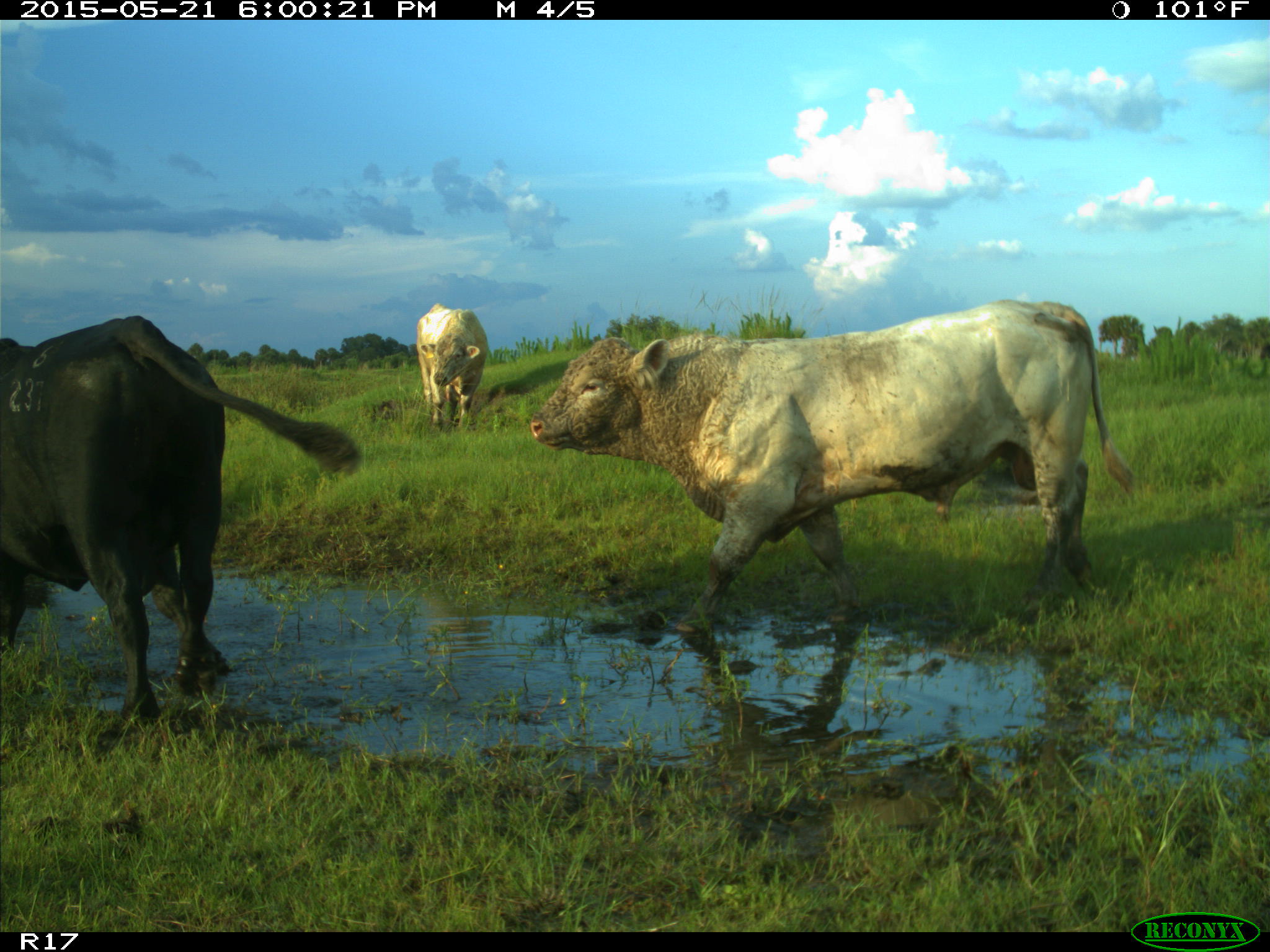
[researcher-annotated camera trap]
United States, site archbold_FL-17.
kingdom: Animalia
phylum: Chordata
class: Mammalia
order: Artiodactyla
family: Bovidae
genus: Bos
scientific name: Bos taurus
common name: domestic cow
Bos taurus (domestic cow).